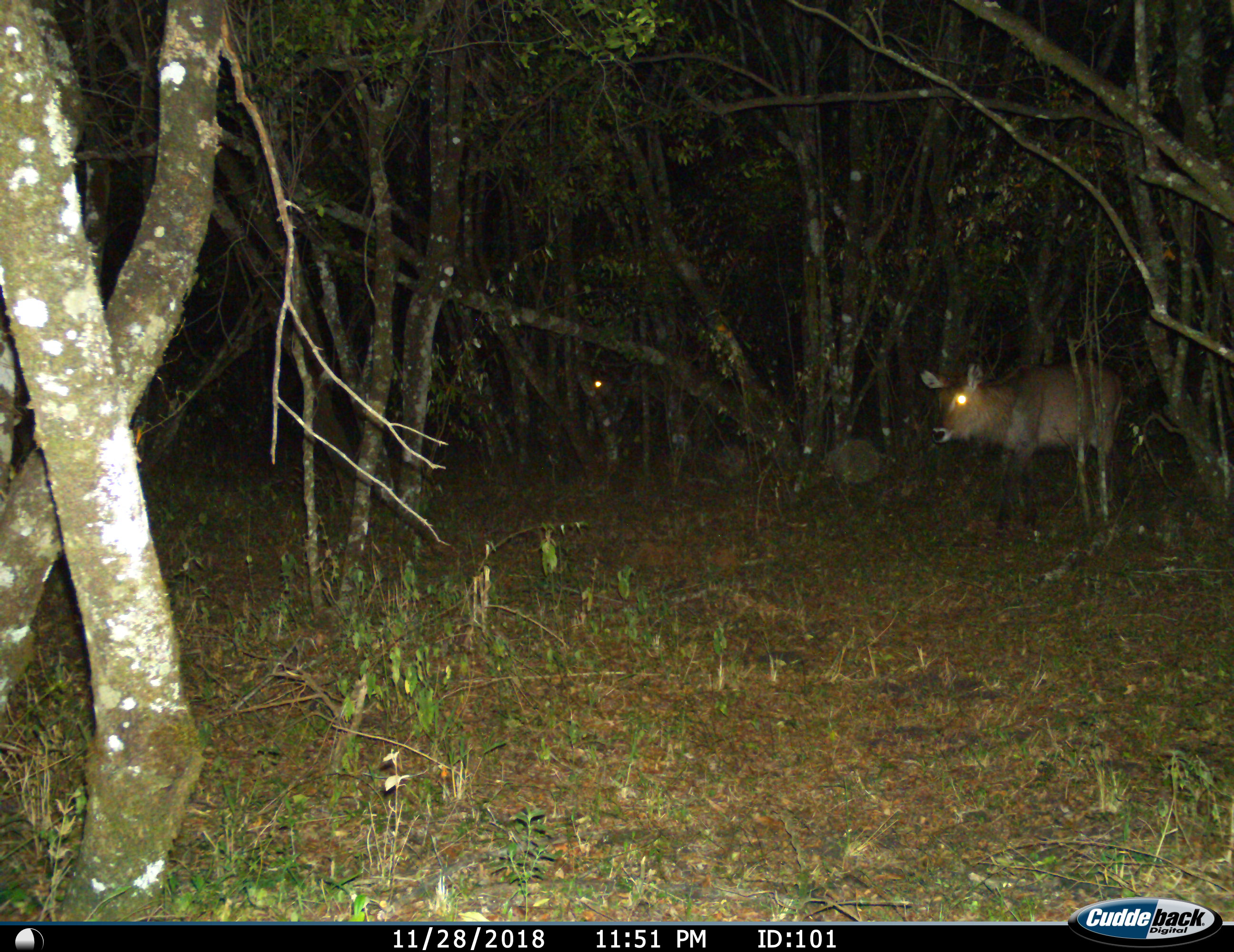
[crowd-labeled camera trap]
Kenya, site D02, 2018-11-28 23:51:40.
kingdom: Animalia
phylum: Chordata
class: Mammalia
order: Artiodactyla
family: Bovidae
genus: Kobus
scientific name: Kobus ellipsiprymnus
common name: waterbuck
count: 1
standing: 62%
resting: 0%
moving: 38%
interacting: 0%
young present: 0%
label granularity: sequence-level